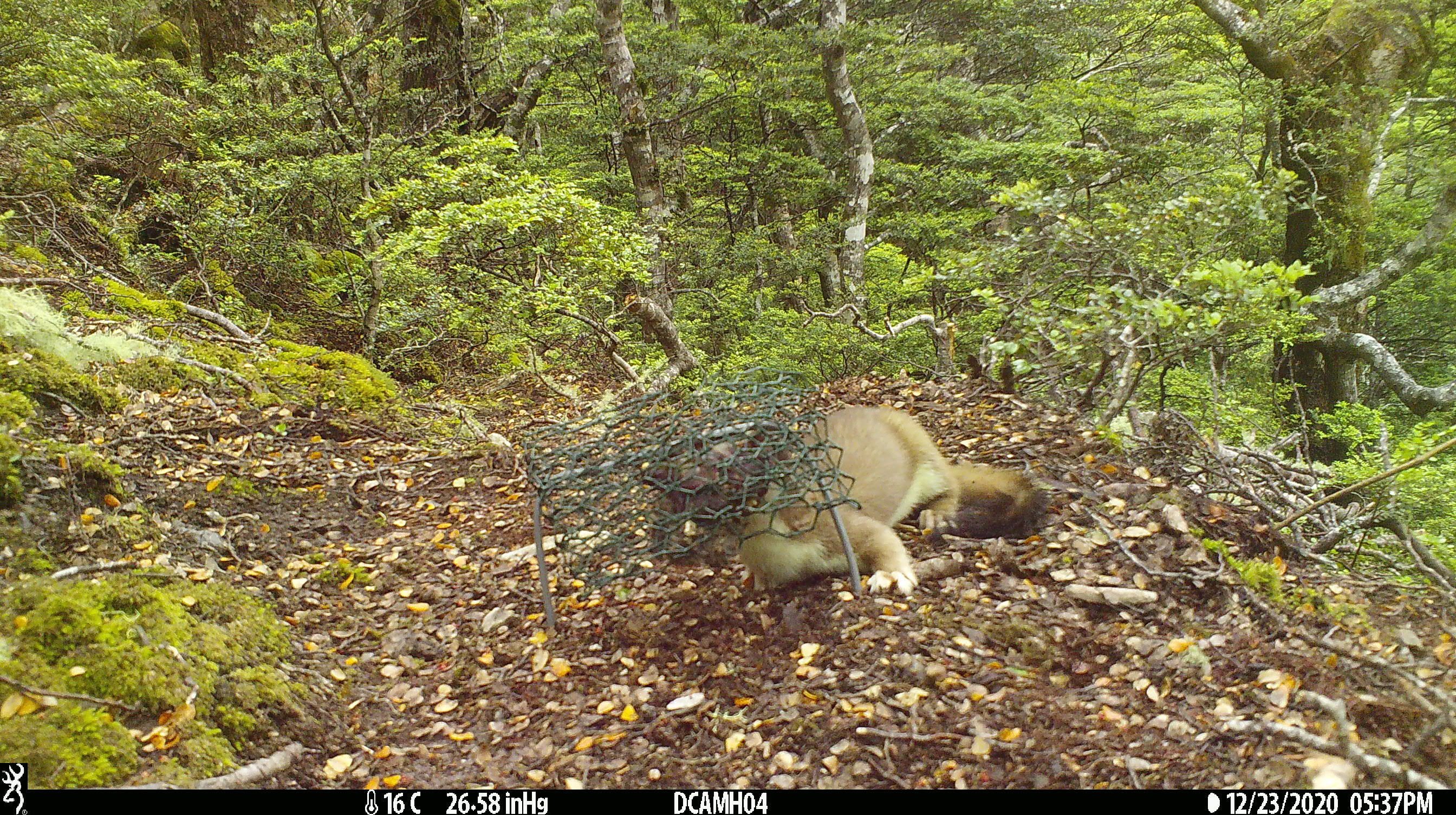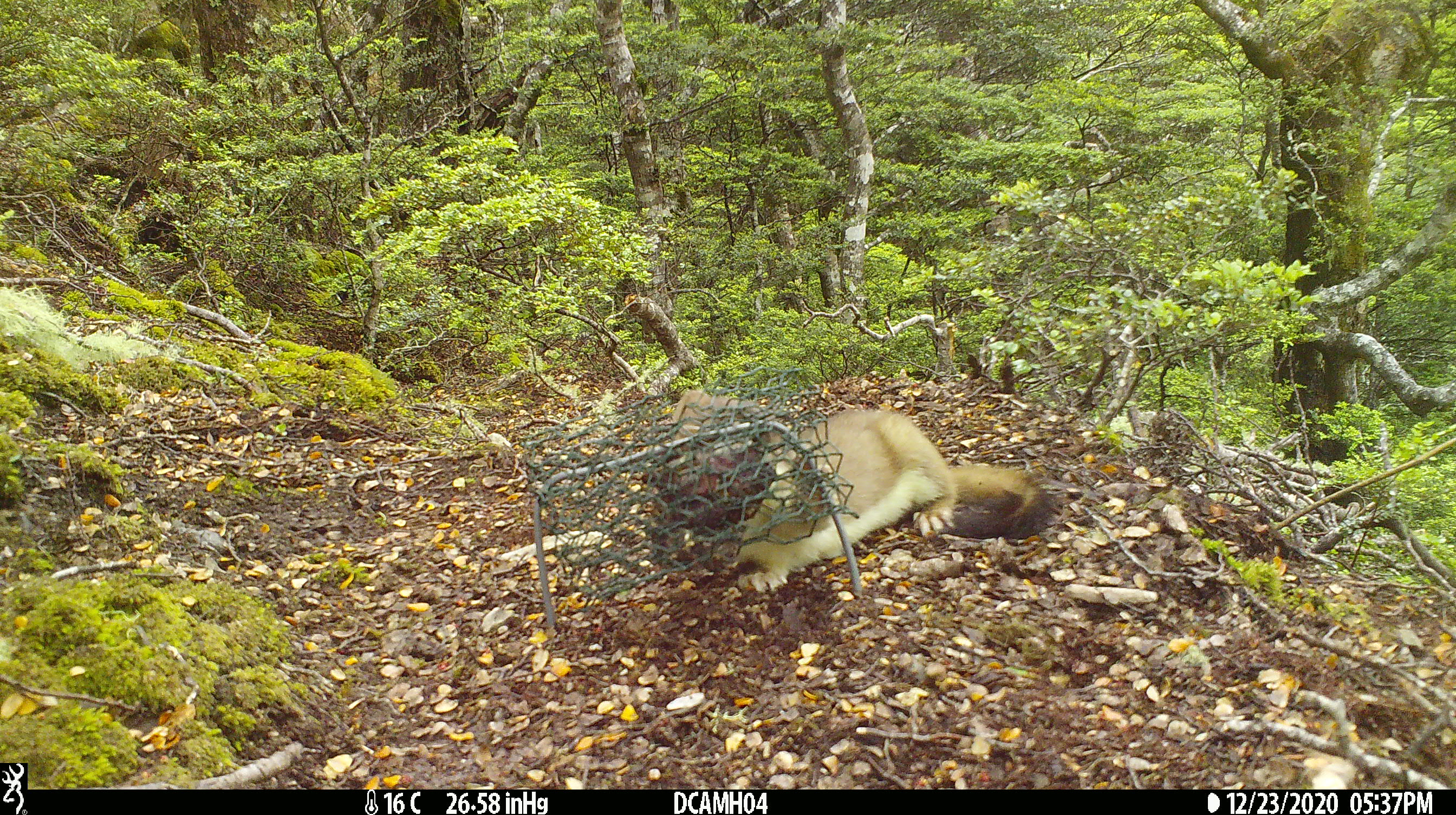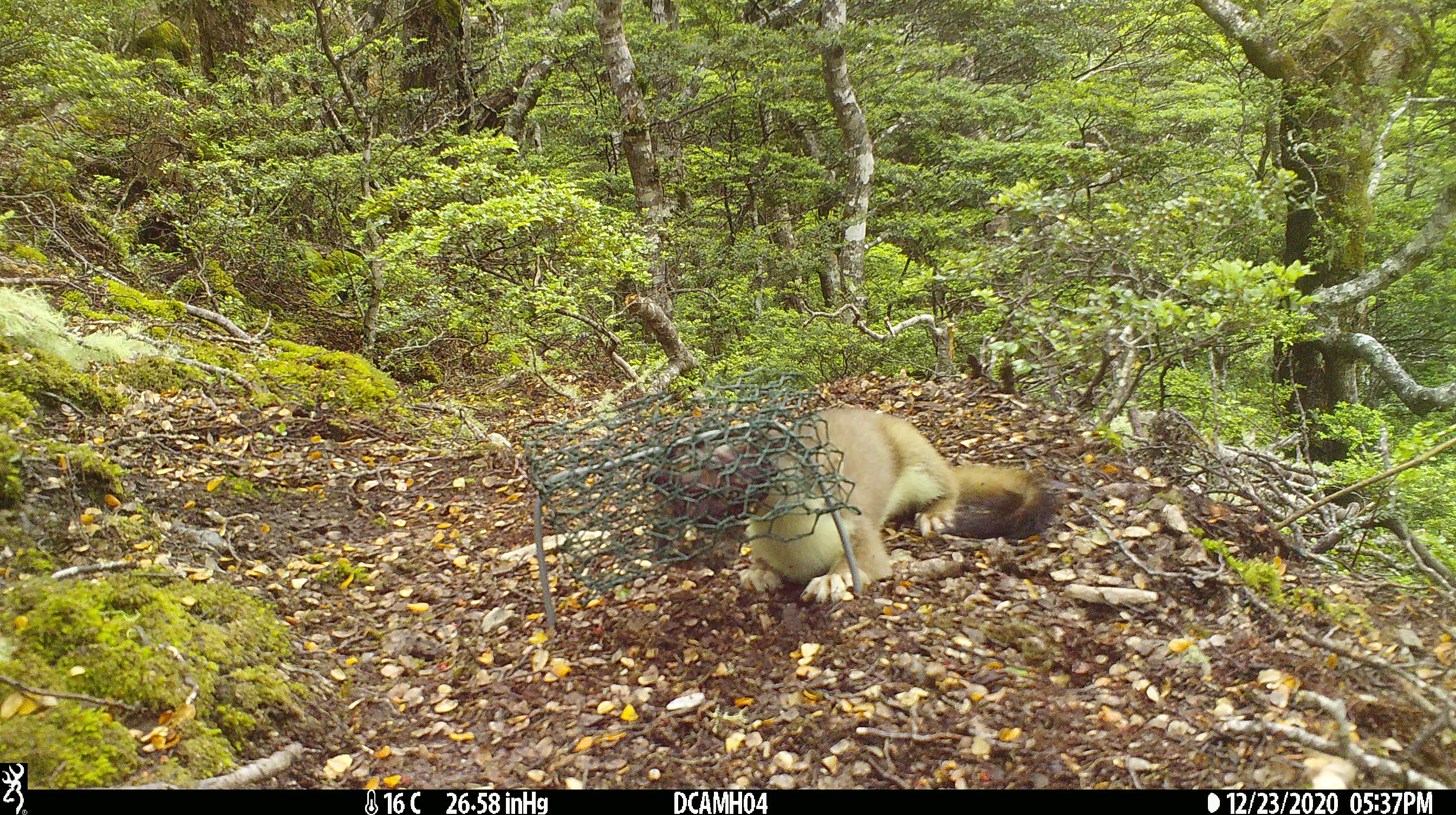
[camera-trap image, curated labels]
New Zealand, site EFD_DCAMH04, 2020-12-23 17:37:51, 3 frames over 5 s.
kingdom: Animalia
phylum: Chordata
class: Mammalia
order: Carnivora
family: Mustelidae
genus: Mustela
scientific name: Mustela erminea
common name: stoat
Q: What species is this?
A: Stoat (Mustela erminea).